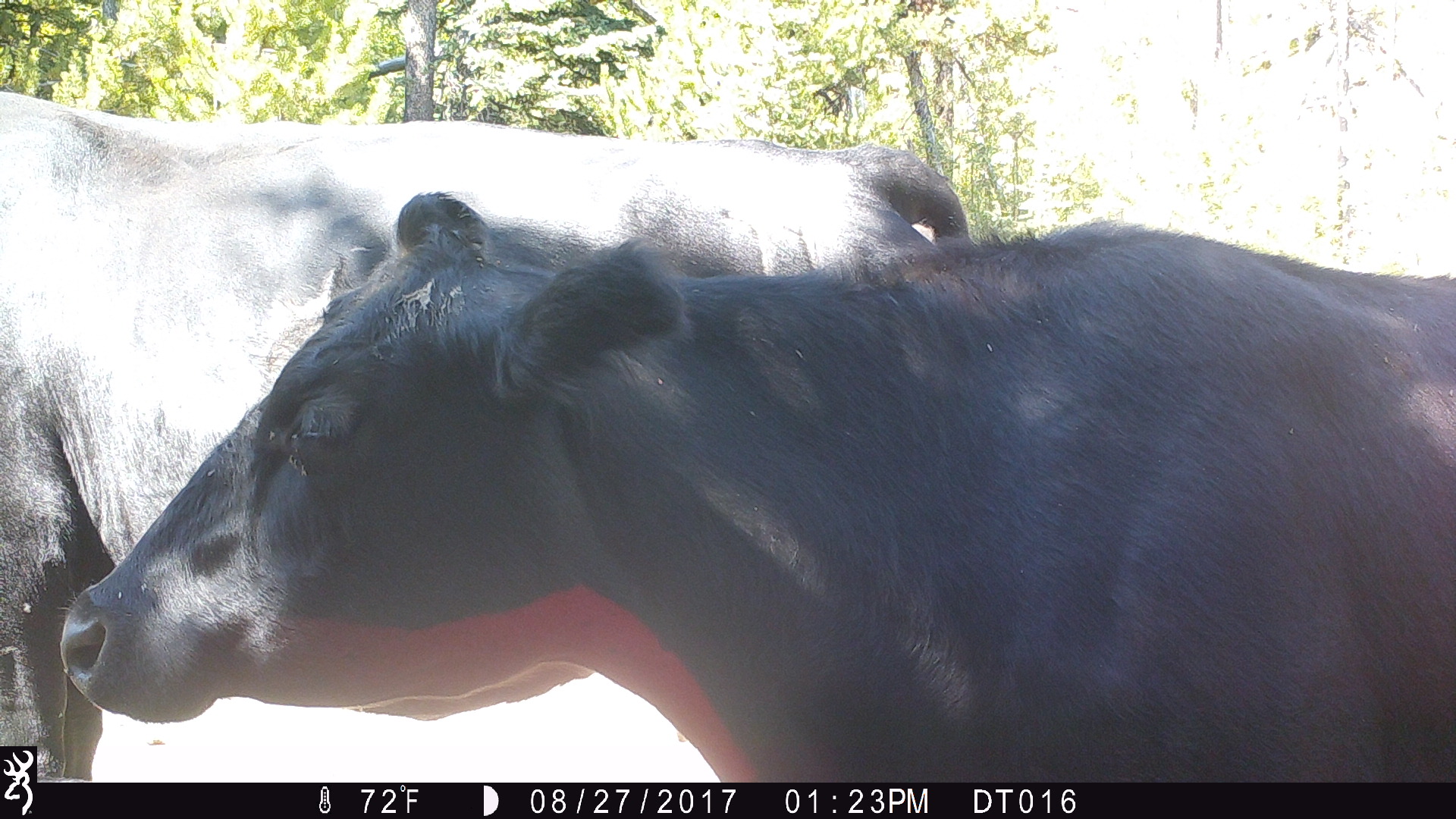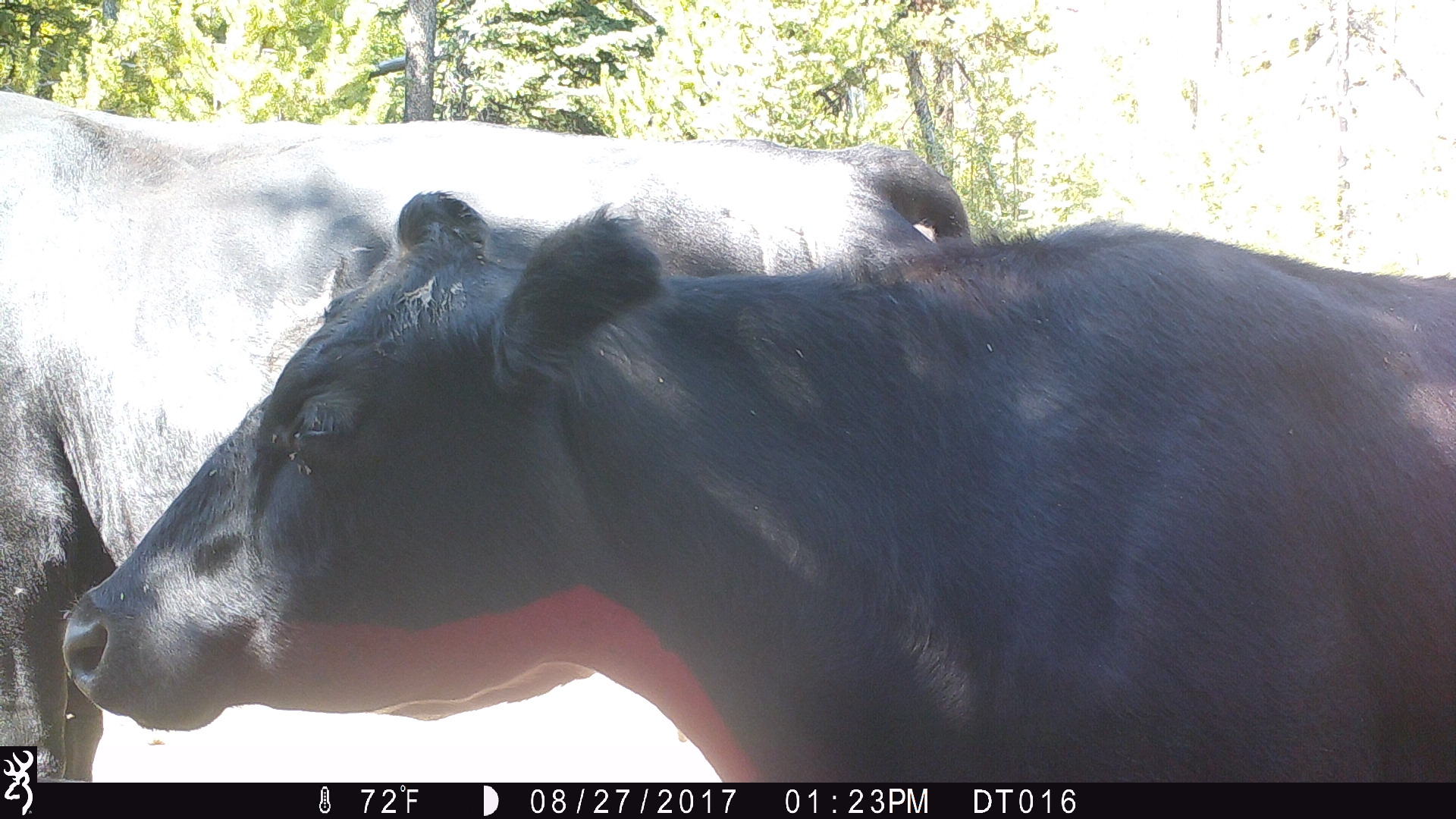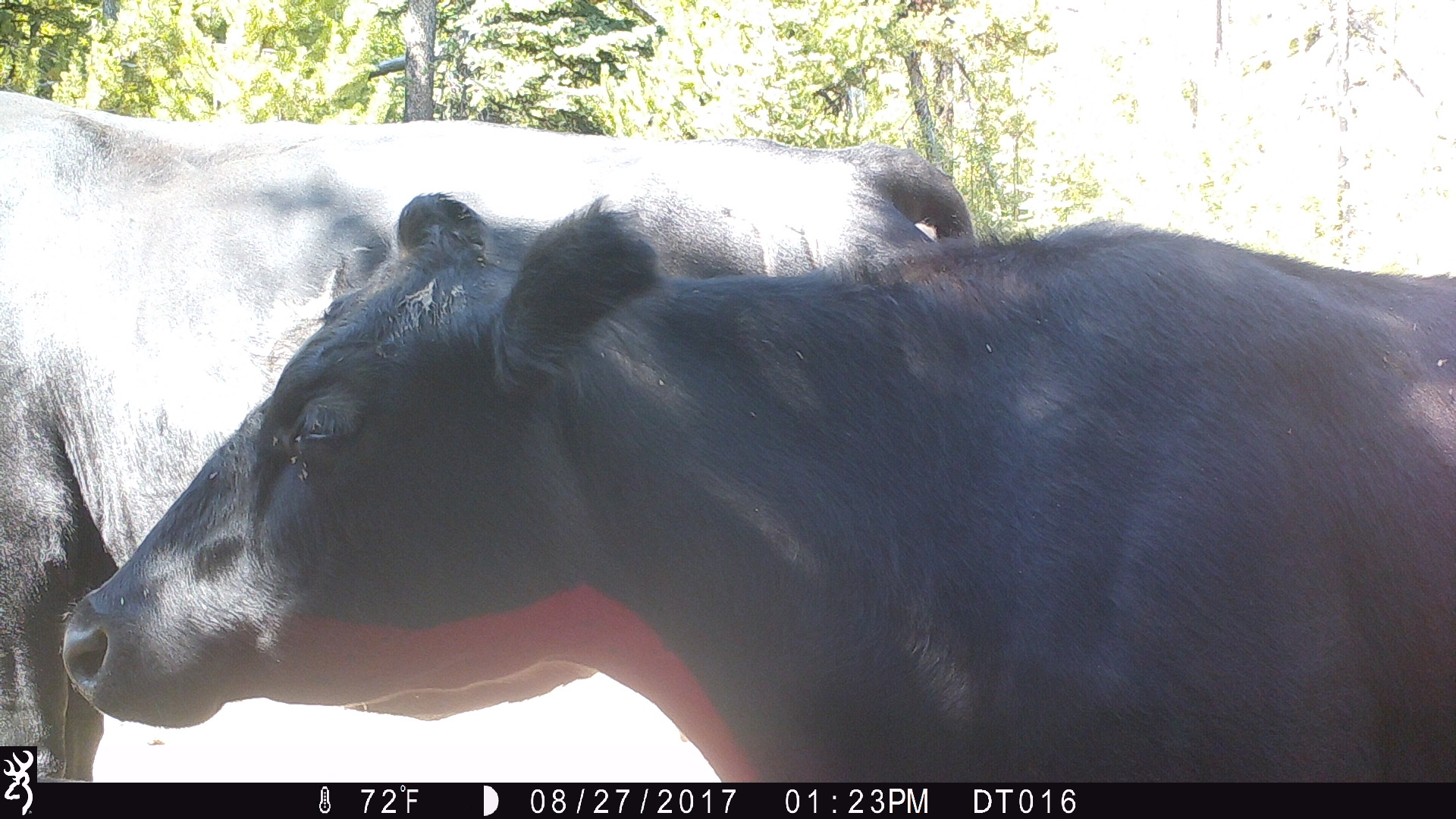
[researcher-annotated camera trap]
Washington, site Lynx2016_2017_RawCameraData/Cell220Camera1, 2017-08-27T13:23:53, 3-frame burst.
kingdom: Animalia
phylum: Chordata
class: Mammalia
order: Artiodactyla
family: Bovidae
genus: Bos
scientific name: Bos taurus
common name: domestic cattle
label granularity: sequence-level